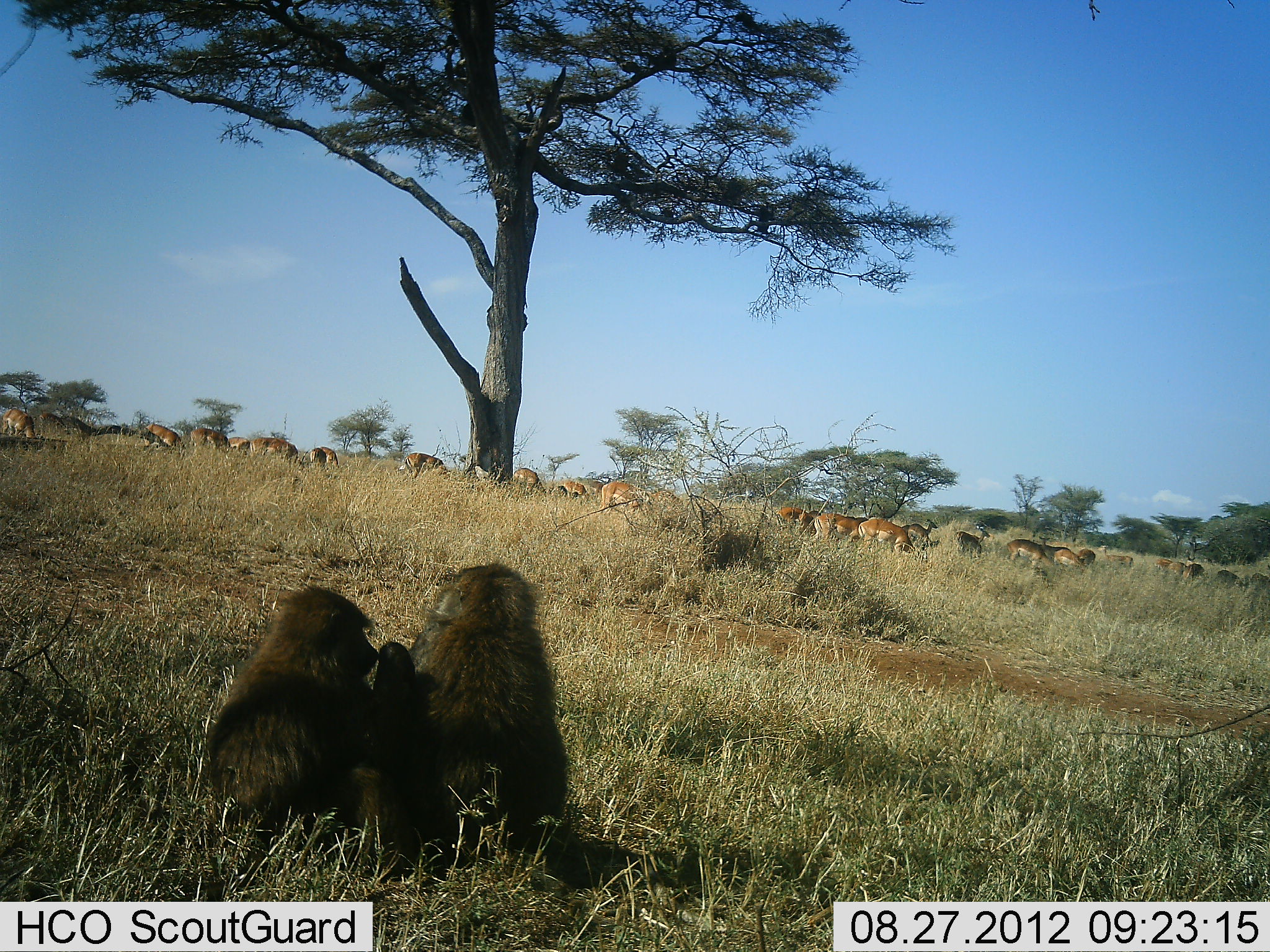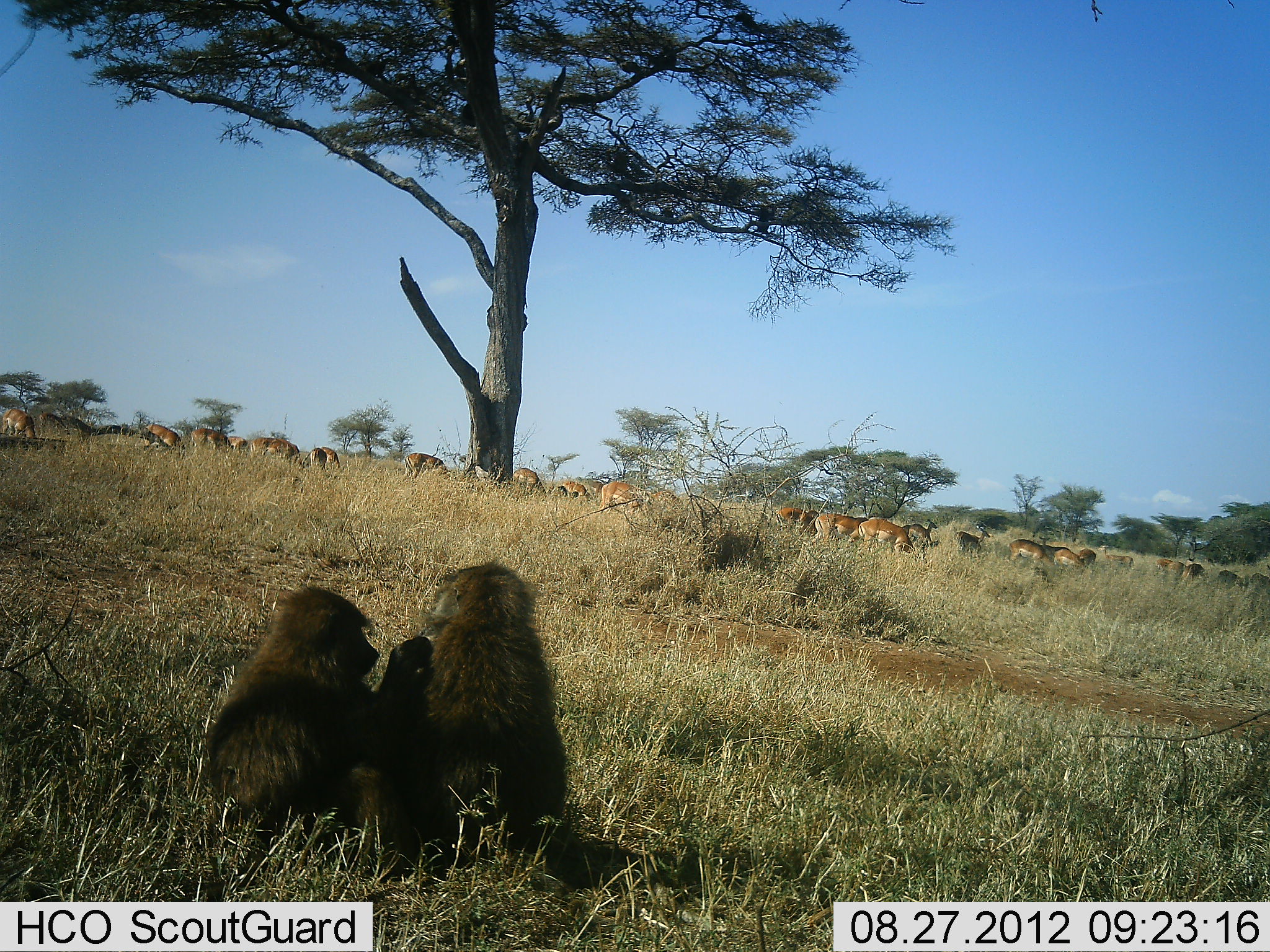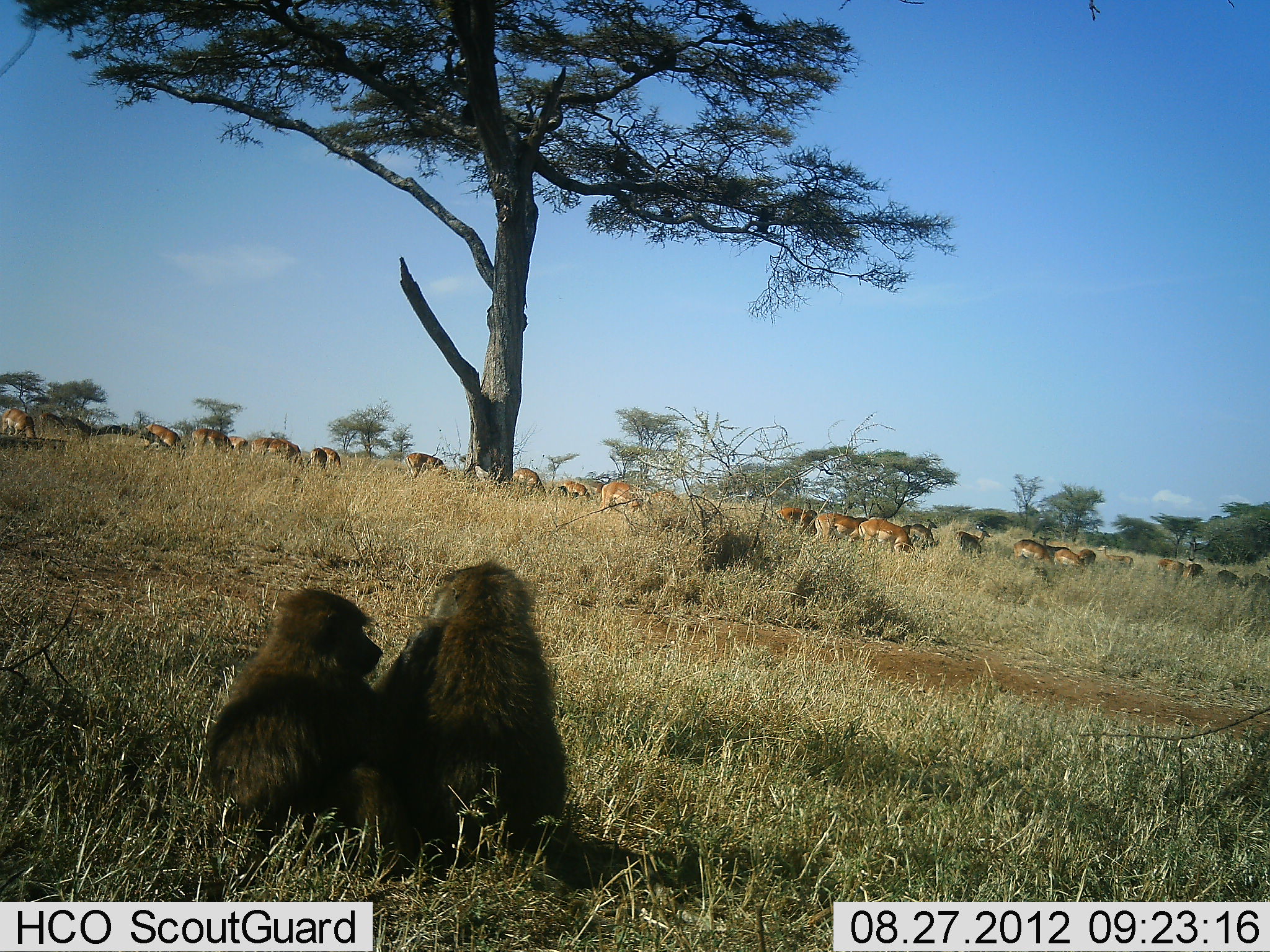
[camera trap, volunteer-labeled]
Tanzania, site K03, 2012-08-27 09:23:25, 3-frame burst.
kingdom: Animalia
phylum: Chordata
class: Mammalia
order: Primates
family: Cercopithecidae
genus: Papio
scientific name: Papio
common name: baboon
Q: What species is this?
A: Baboon (Papio).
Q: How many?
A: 2.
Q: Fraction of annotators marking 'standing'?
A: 4%.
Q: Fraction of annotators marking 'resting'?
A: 43%.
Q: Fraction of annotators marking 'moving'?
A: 4%.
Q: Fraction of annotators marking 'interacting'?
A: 78%.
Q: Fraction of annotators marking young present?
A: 9%.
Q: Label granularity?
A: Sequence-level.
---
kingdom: Animalia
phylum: Chordata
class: Mammalia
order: Artiodactyla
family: Bovidae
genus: Aepyceros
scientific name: Aepyceros melampus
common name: impala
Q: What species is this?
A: Impala (Aepyceros melampus).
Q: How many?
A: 11-50.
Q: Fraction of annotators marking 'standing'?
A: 30%.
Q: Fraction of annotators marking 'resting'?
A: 0%.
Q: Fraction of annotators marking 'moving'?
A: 20%.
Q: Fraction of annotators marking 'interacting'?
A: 0%.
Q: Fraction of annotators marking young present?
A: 0%.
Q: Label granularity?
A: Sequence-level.